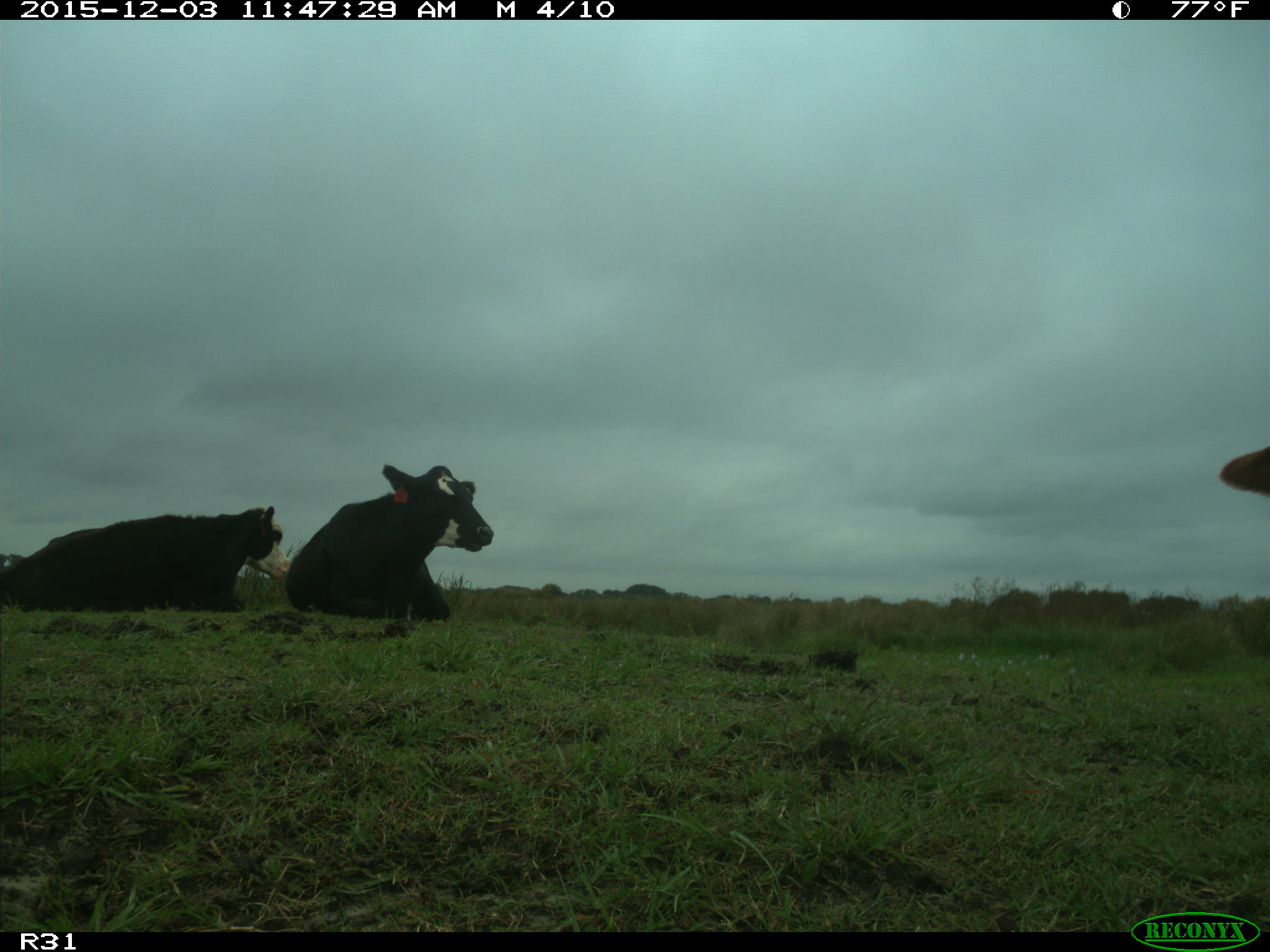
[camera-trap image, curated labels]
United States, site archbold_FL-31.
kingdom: Animalia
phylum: Chordata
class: Mammalia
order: Artiodactyla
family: Bovidae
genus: Bos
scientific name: Bos taurus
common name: domestic cow